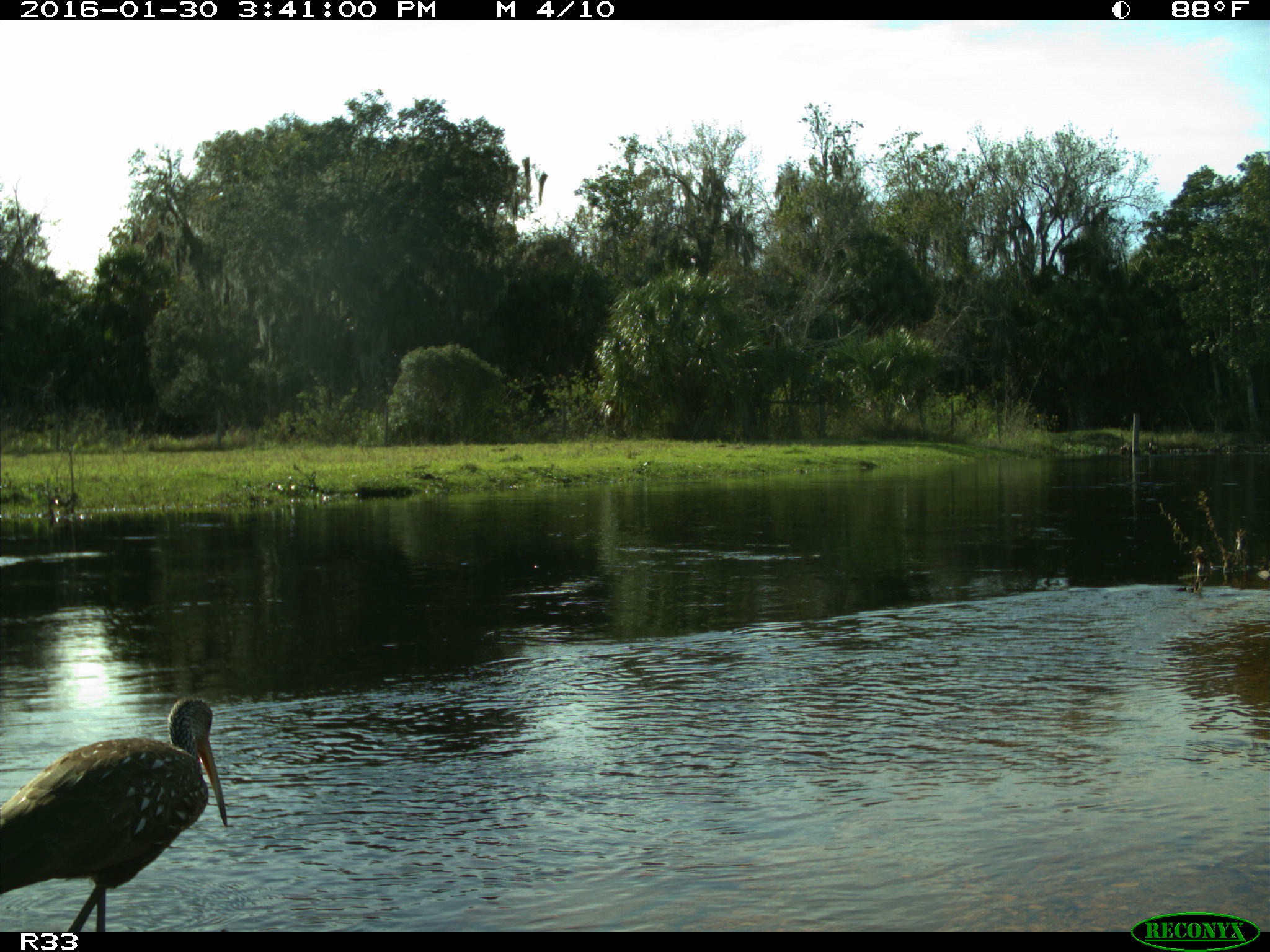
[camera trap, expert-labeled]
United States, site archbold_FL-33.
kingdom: Animalia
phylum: Chordata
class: Aves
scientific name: Aves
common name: birds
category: unidentified bird